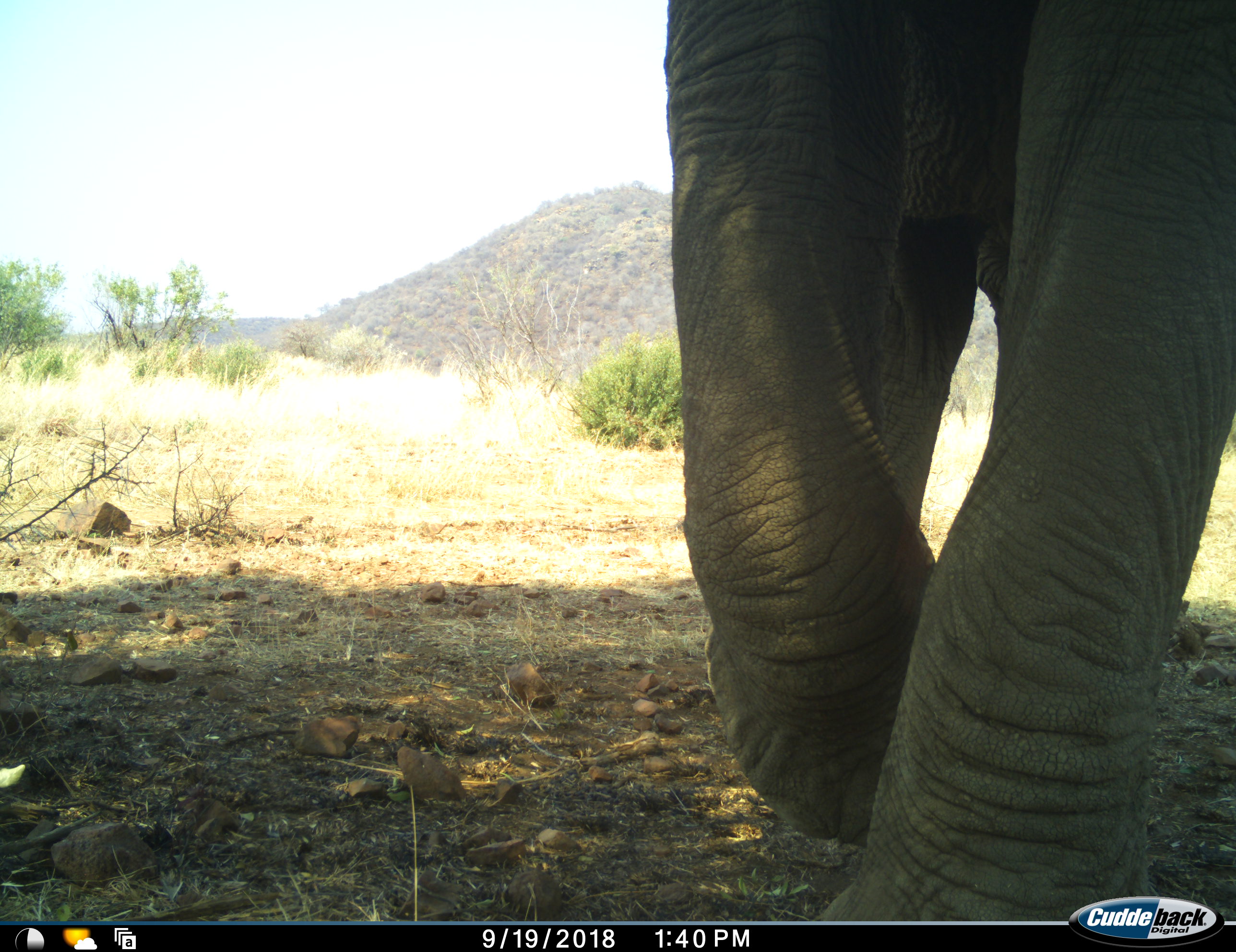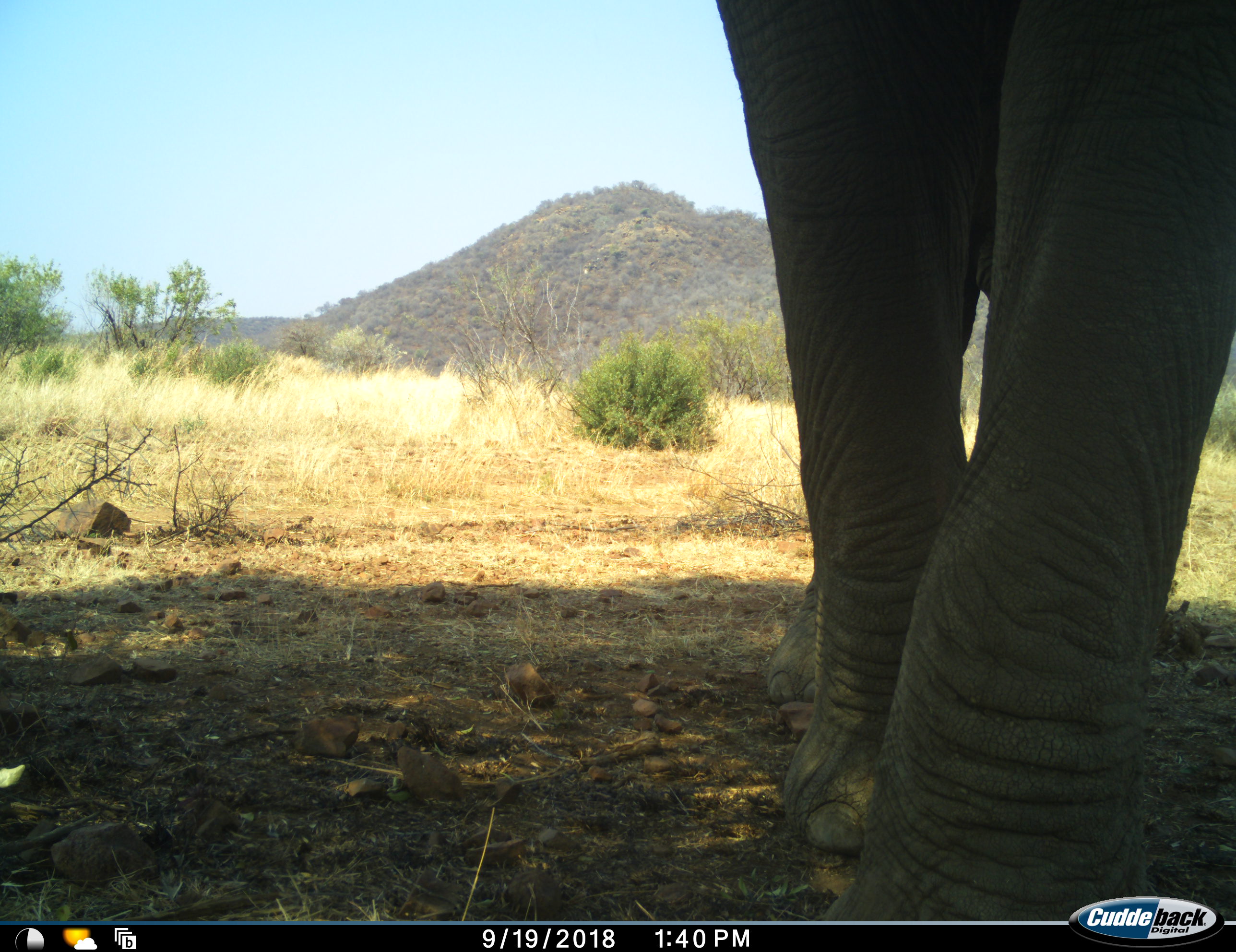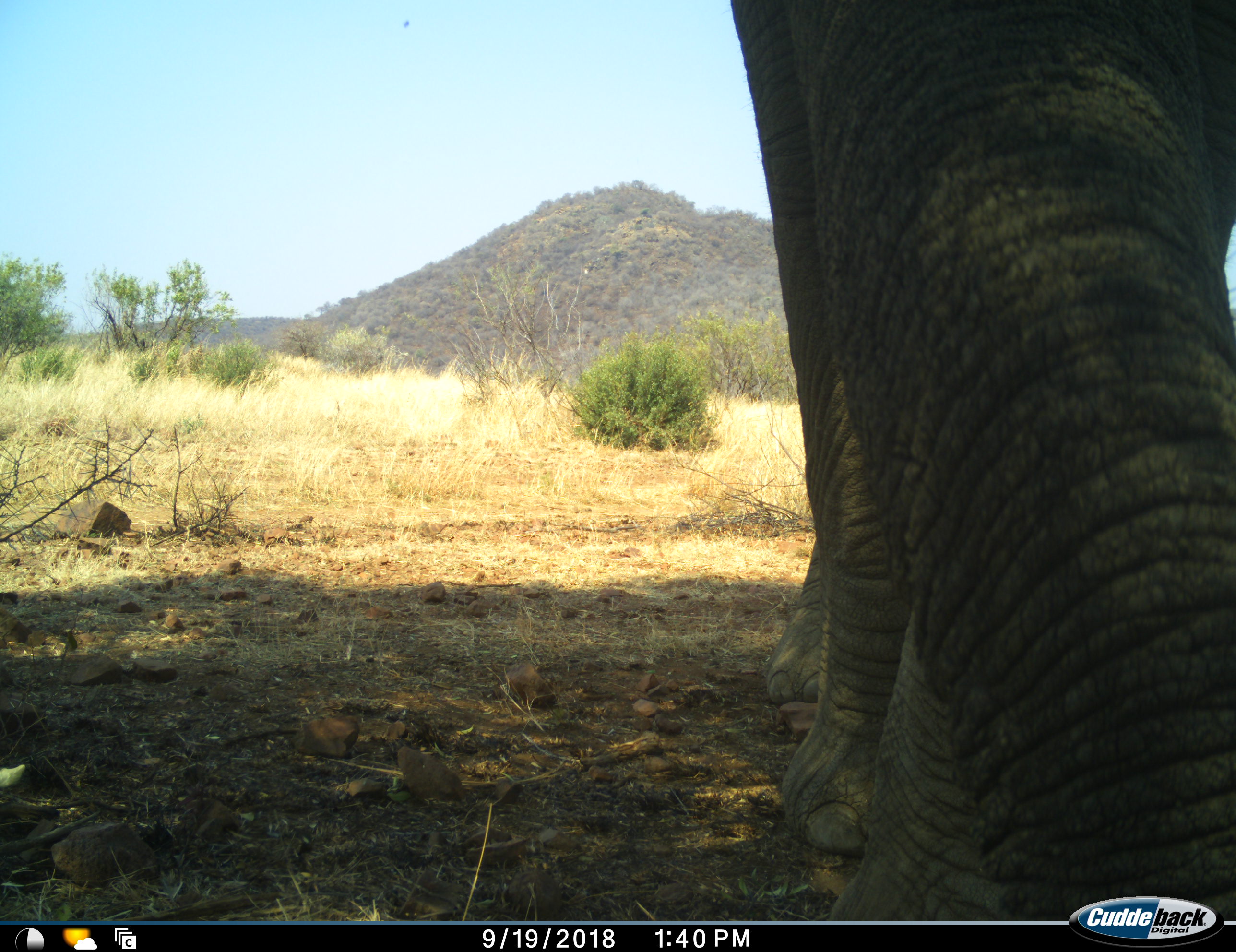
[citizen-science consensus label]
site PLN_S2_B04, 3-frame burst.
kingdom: Animalia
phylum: Chordata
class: Mammalia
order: Proboscidea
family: Elephantidae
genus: Loxodonta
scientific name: Loxodonta africana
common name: african bush elephant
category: elephant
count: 1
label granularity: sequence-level